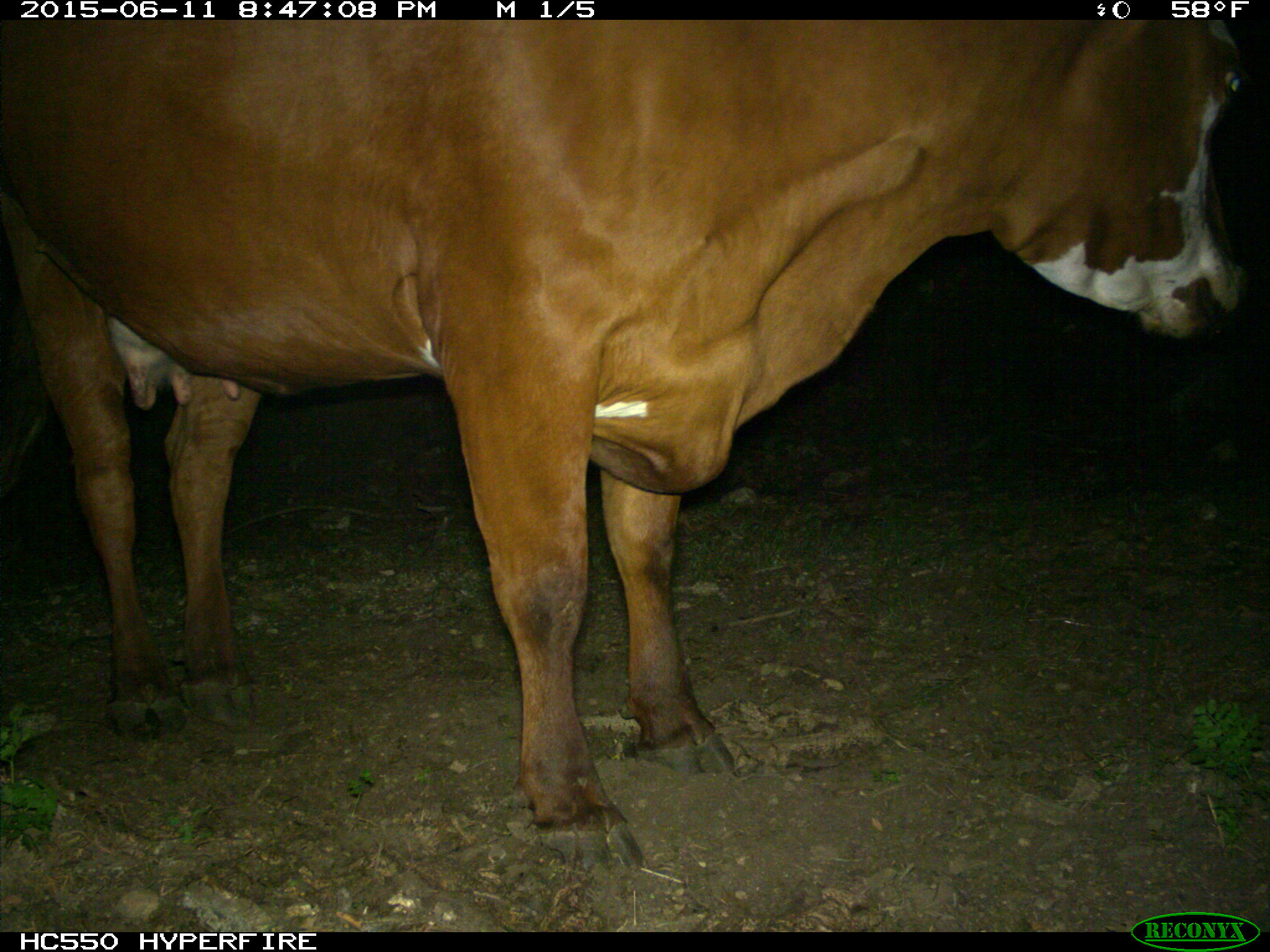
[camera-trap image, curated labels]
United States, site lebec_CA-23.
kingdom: Animalia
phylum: Chordata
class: Mammalia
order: Artiodactyla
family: Bovidae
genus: Bos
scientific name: Bos taurus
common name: domestic cow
Bos taurus (domestic cow).